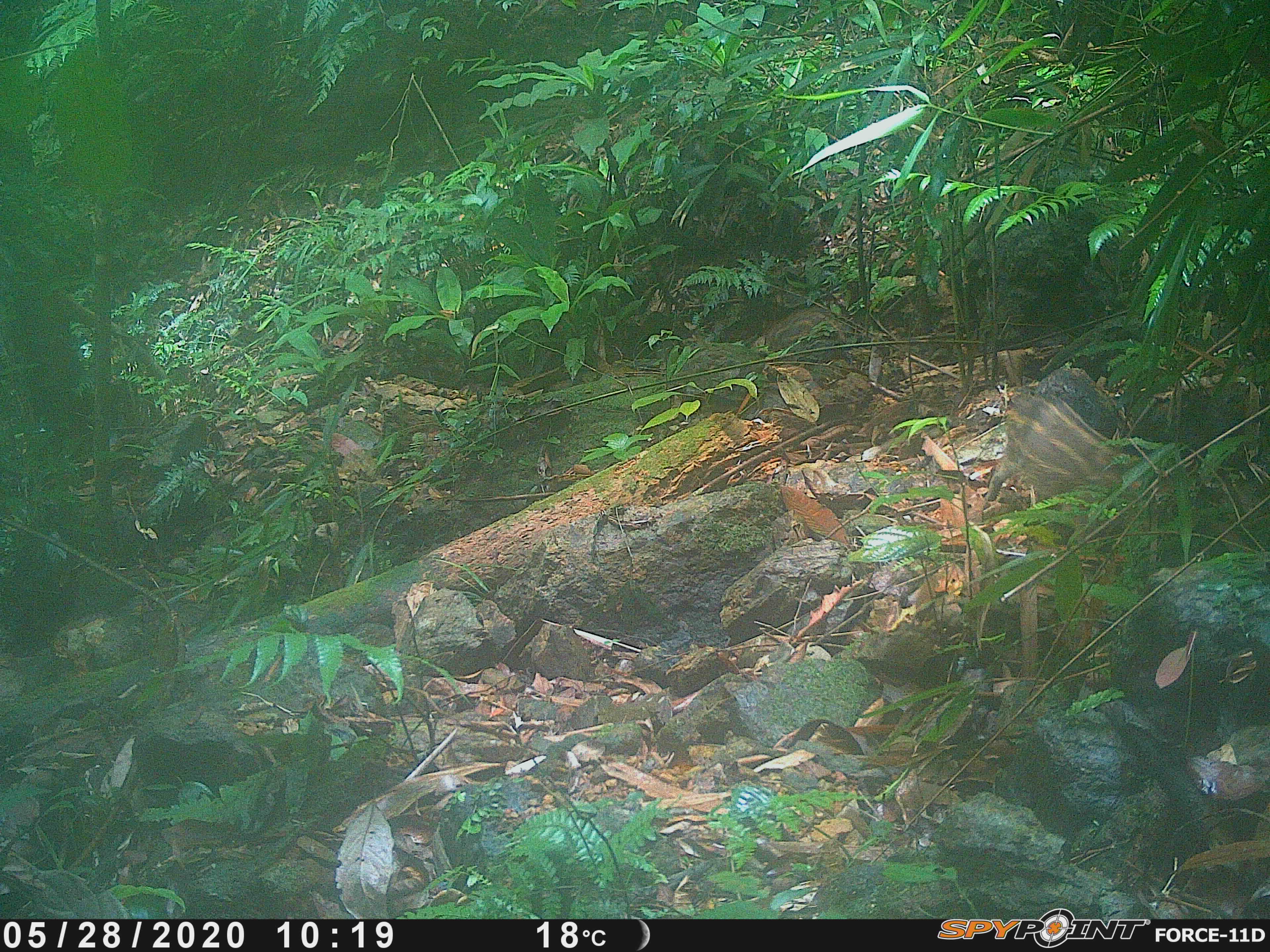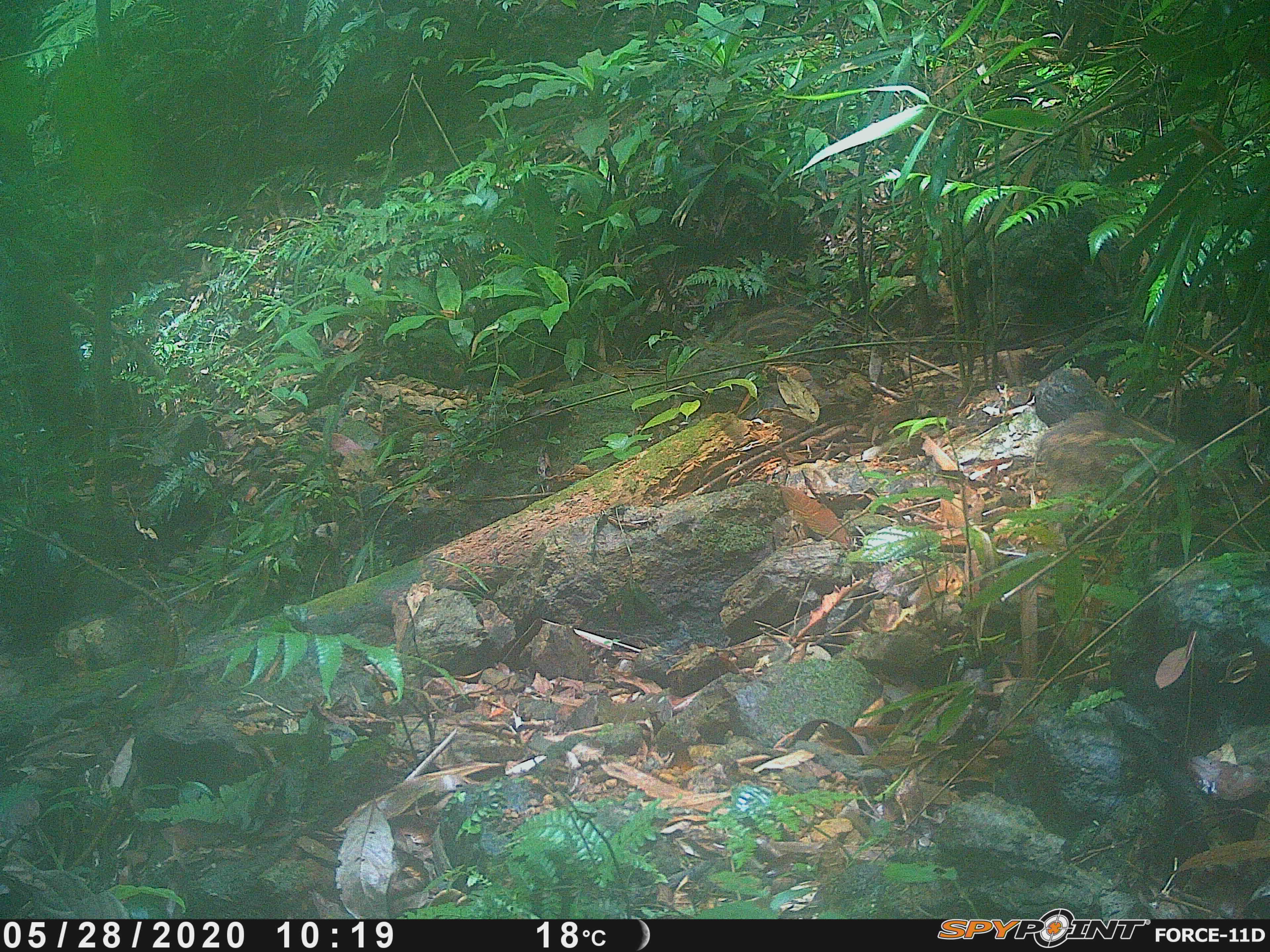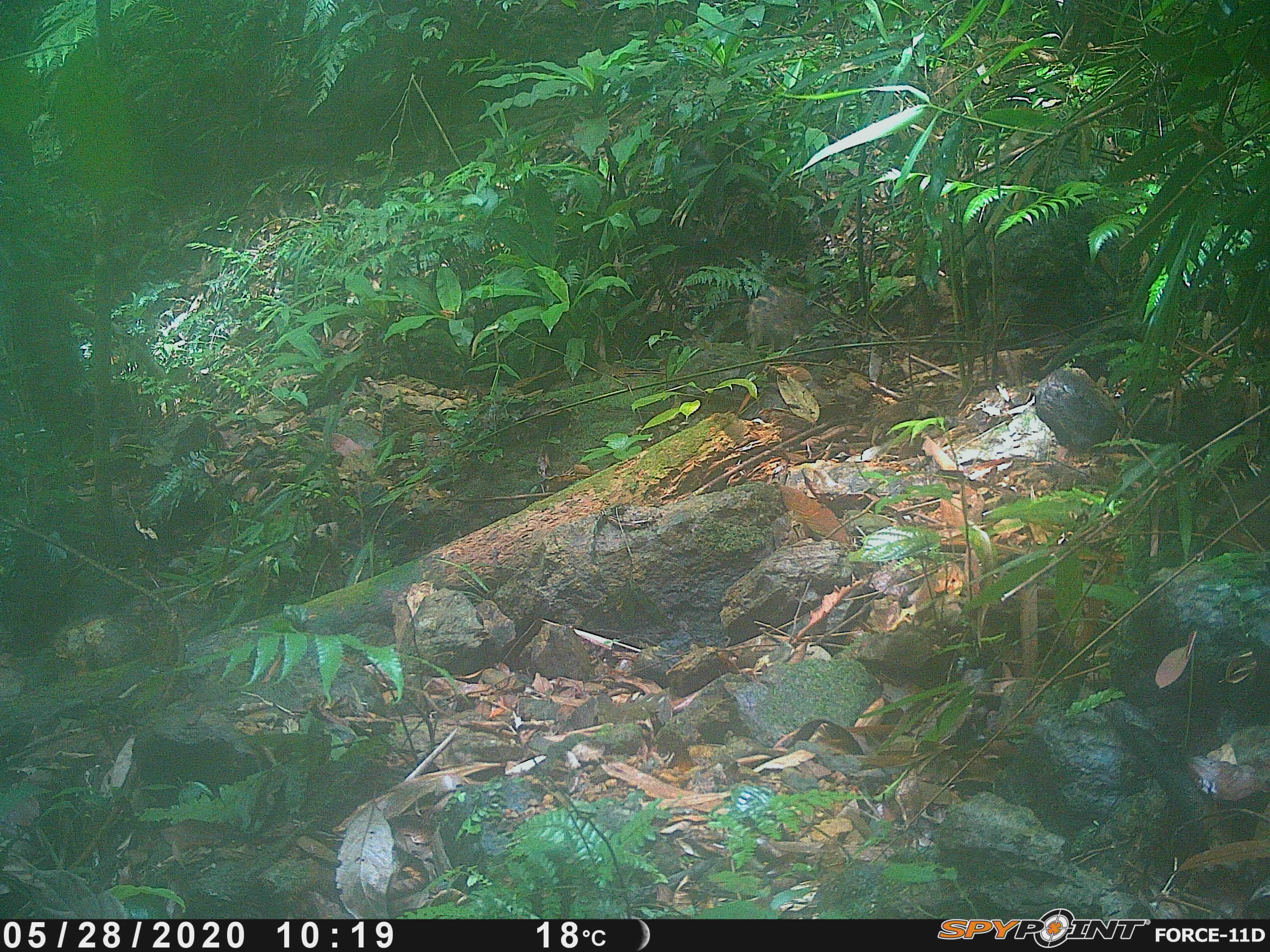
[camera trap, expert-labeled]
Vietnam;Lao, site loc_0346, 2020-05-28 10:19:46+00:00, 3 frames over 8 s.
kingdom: Animalia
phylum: Chordata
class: Mammalia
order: Artiodactyla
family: Suidae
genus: Sus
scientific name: Sus scrofa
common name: eurasian wild pig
Eurasian wild pig (Sus scrofa). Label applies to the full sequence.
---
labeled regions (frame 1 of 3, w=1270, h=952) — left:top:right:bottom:
eurasian wild pig: 985:386:1193:545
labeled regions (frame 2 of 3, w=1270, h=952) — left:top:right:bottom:
eurasian wild pig: 1033:410:1226:546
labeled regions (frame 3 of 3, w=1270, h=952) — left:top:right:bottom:
eurasian wild pig: 743:285:832:356